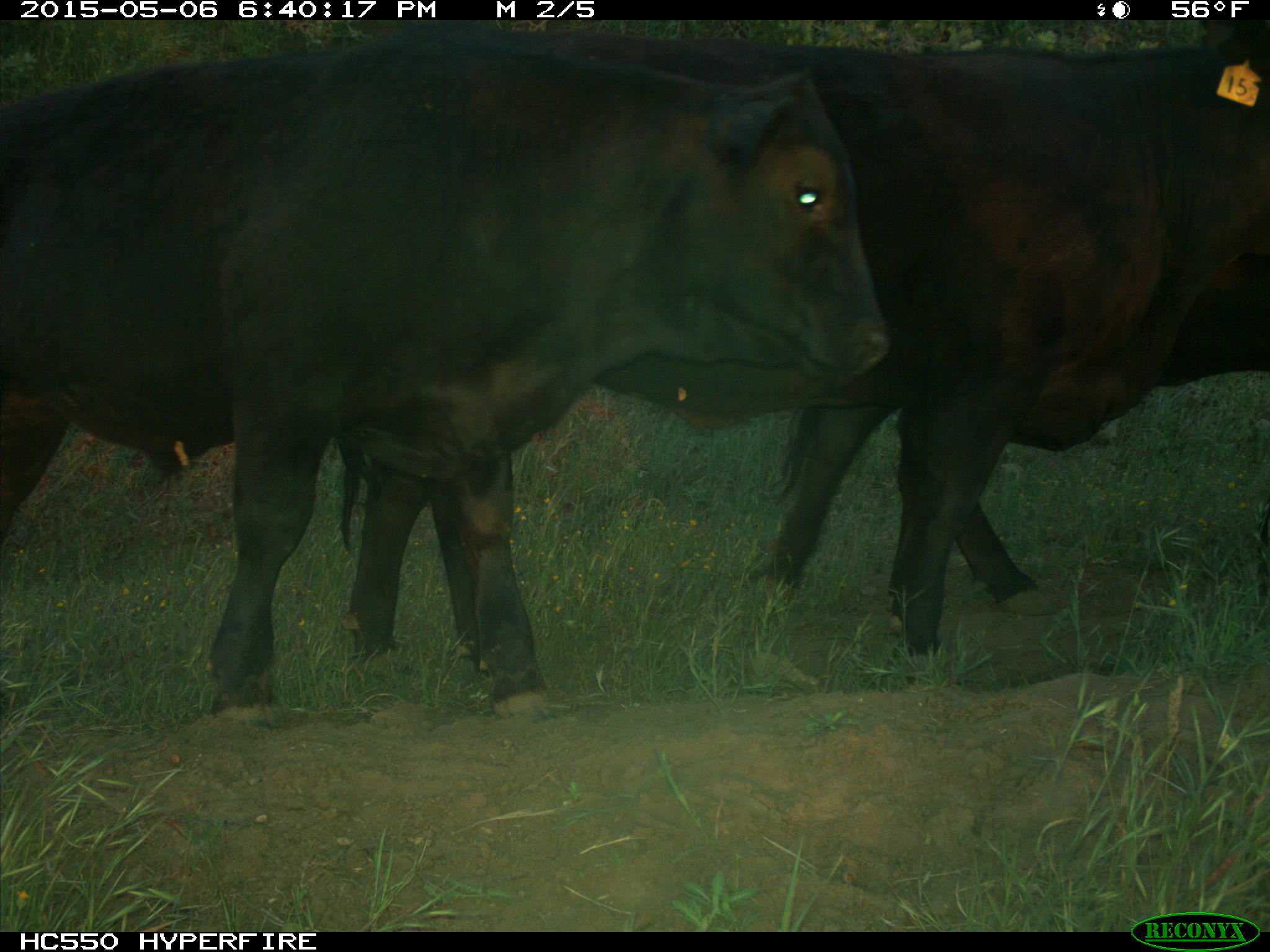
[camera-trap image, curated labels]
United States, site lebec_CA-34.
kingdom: Animalia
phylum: Chordata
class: Mammalia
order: Artiodactyla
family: Bovidae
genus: Bos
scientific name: Bos taurus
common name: domestic cow